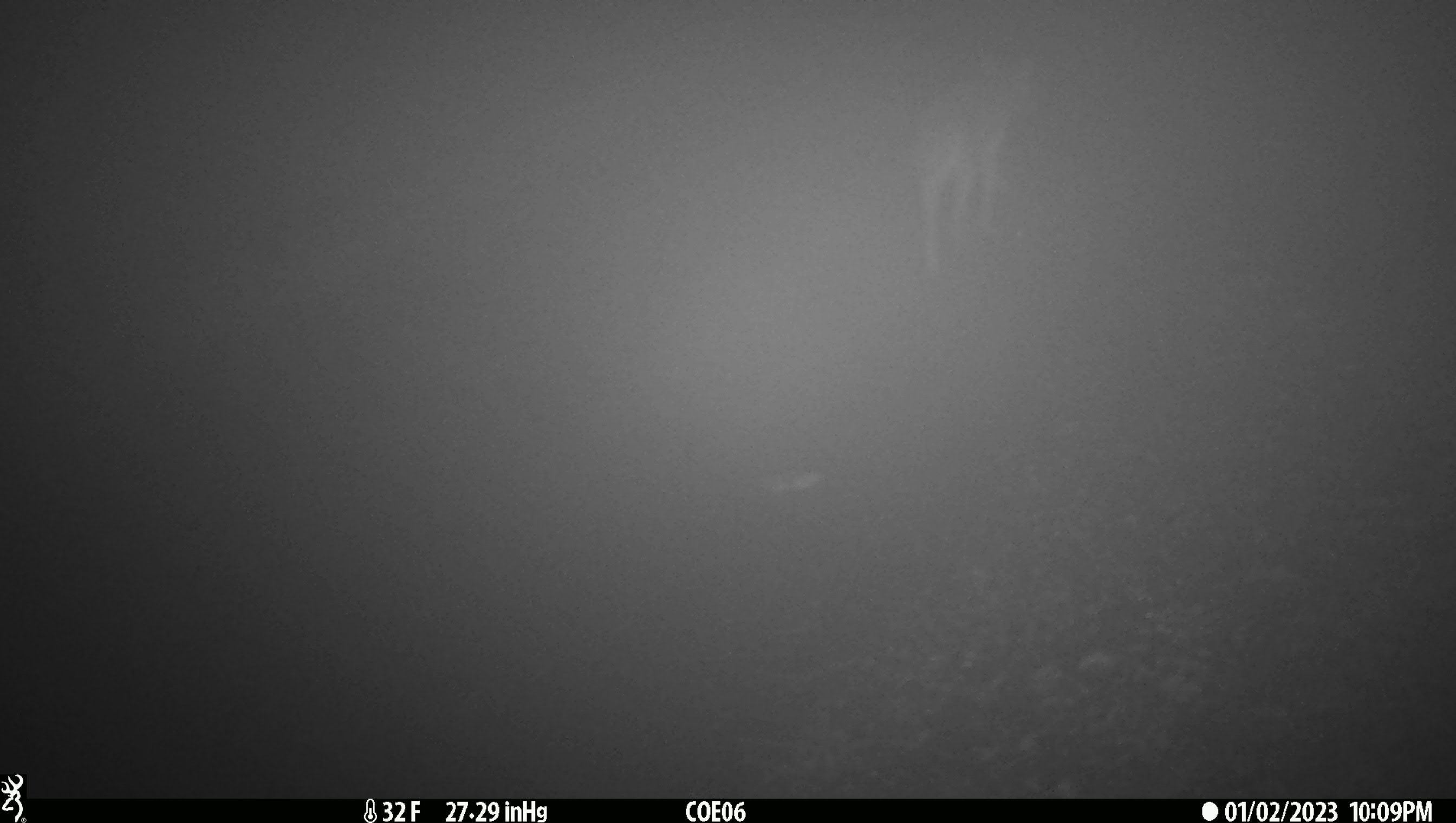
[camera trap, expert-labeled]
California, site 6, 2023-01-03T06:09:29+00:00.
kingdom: Animalia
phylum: Chordata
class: Mammalia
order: Carnivora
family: Canidae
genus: Canis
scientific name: Canis latrans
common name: coyote